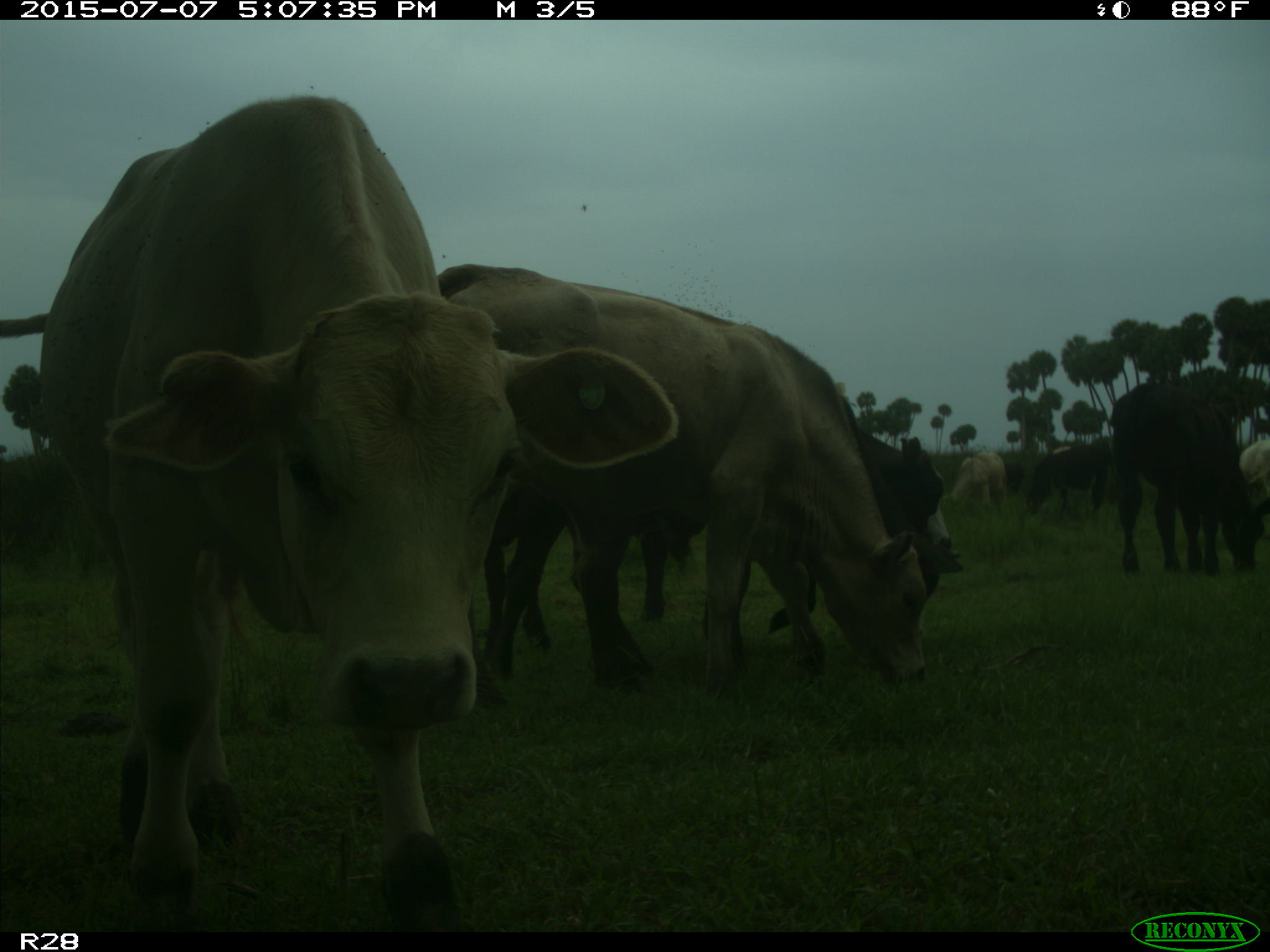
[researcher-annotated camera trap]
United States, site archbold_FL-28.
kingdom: Animalia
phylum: Chordata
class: Mammalia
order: Artiodactyla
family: Bovidae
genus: Bos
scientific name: Bos taurus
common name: domestic cow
Bos taurus (domestic cow).